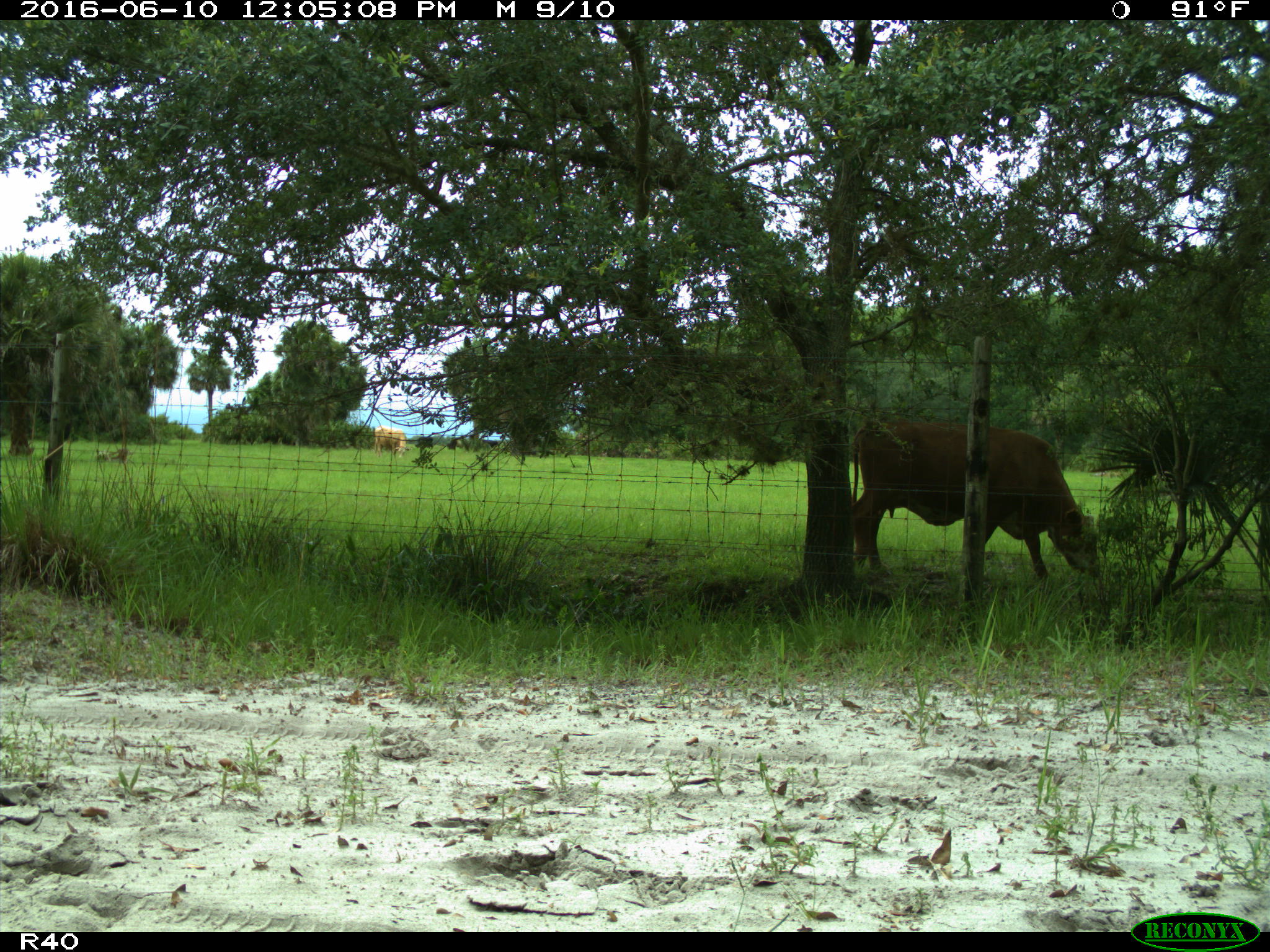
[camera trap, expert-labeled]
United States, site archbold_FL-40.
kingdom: Animalia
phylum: Chordata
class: Mammalia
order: Artiodactyla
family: Bovidae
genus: Bos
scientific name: Bos taurus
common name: domestic cow